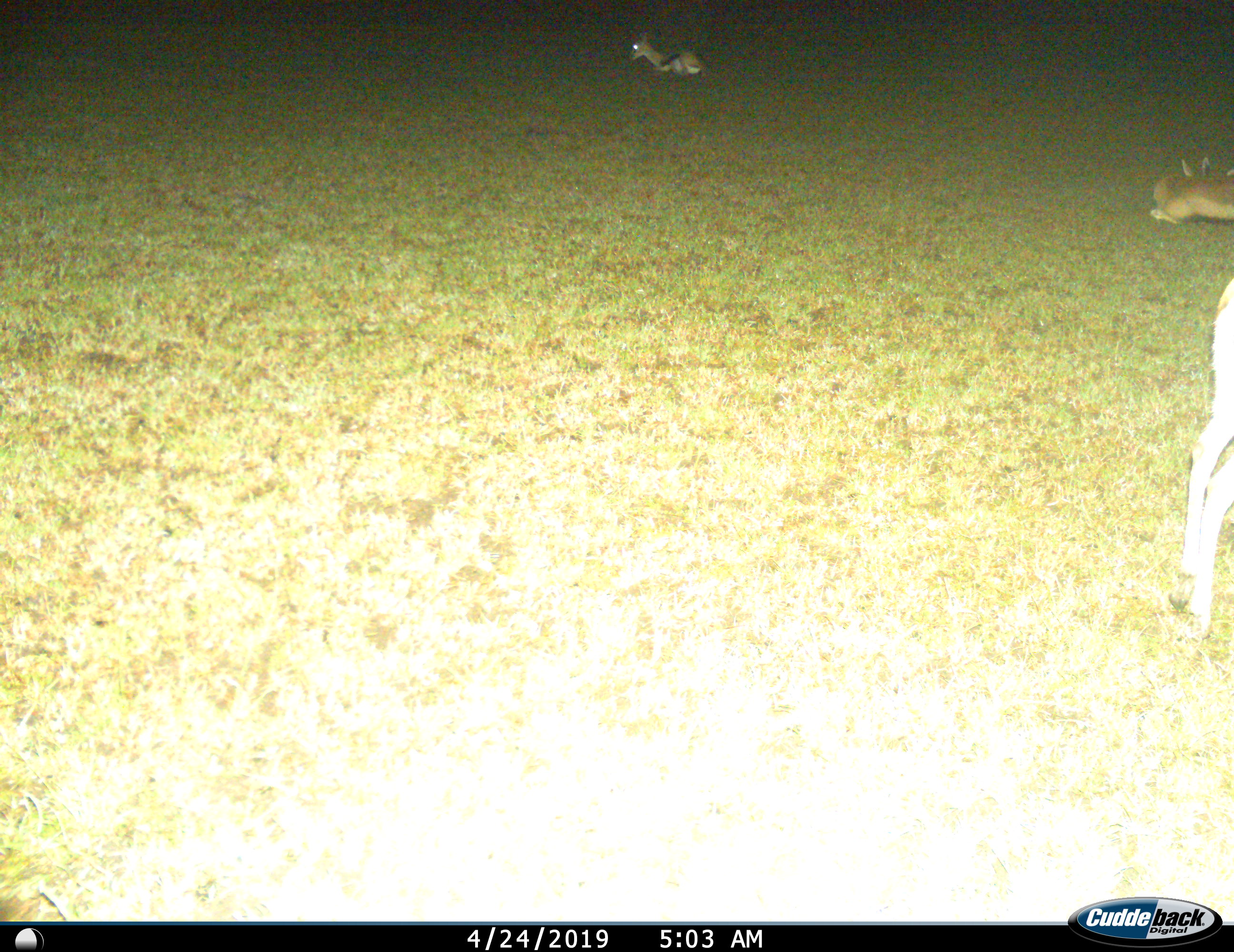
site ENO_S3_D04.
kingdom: Animalia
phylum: Chordata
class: Mammalia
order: Artiodactyla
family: Bovidae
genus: Eudorcas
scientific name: Eudorcas thomsonii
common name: thomson's gazelle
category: gazellethomsons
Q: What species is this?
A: Gazellethomsons (thomson's gazelle) (Eudorcas thomsonii).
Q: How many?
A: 3.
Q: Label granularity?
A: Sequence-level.